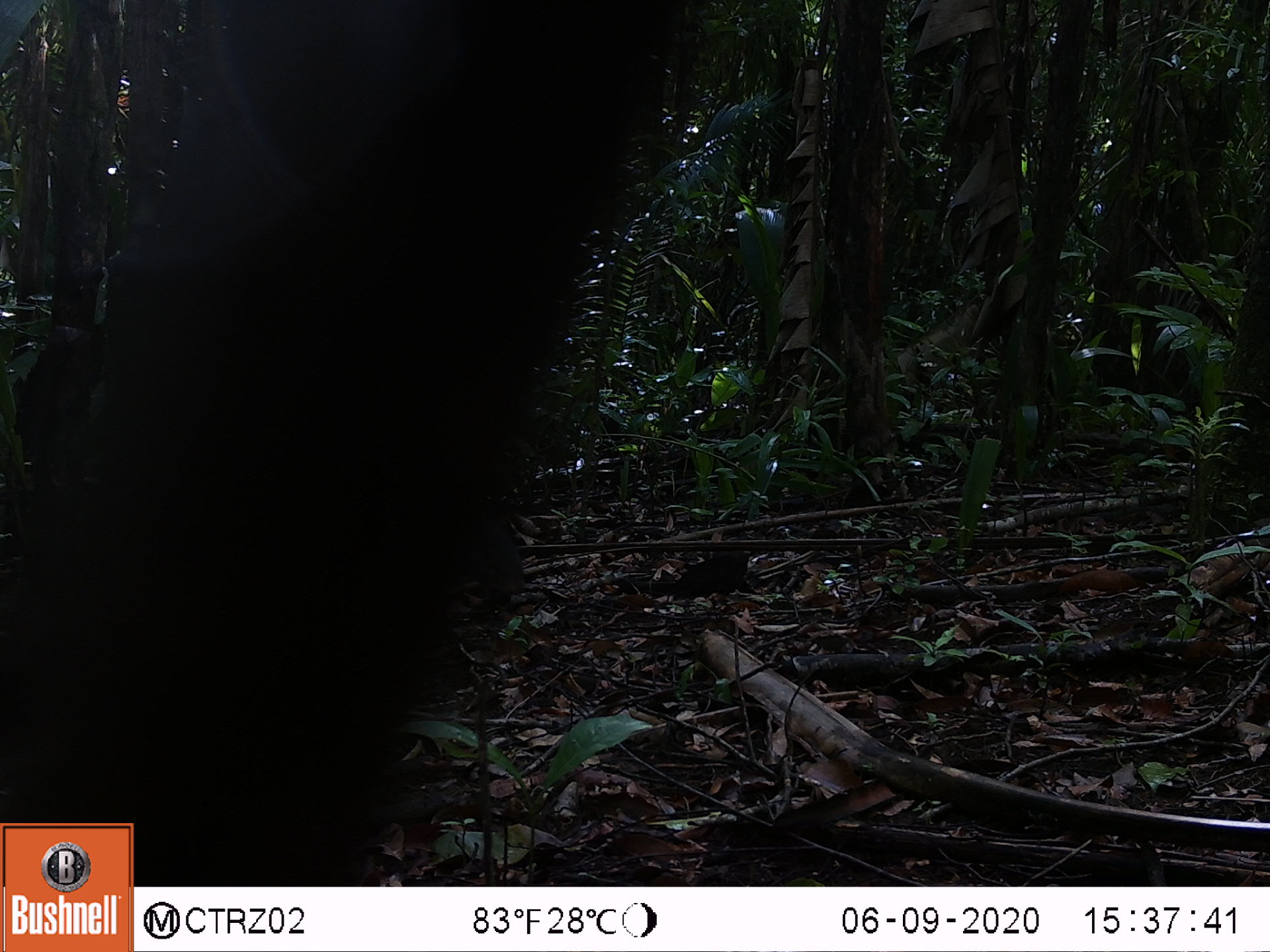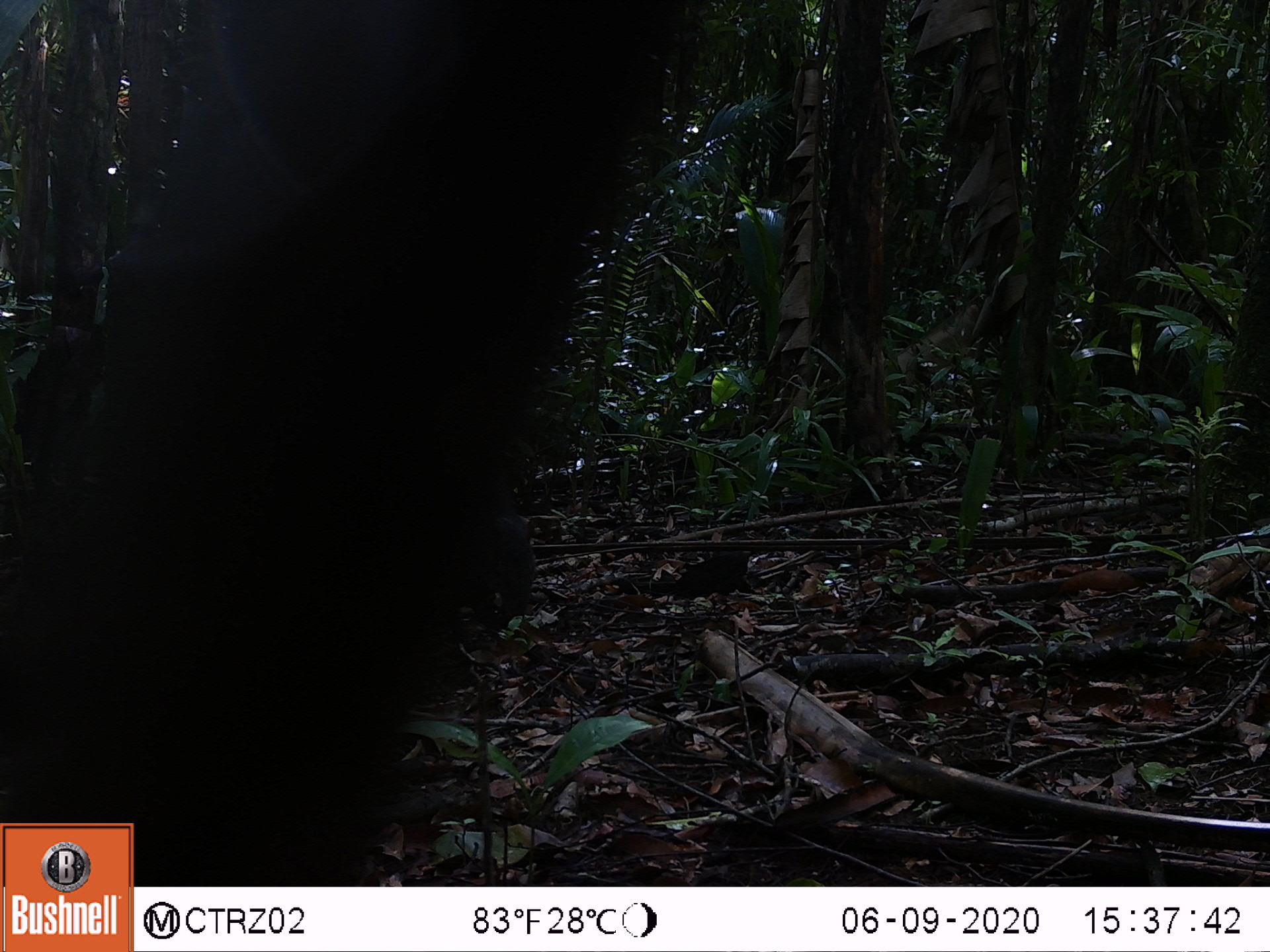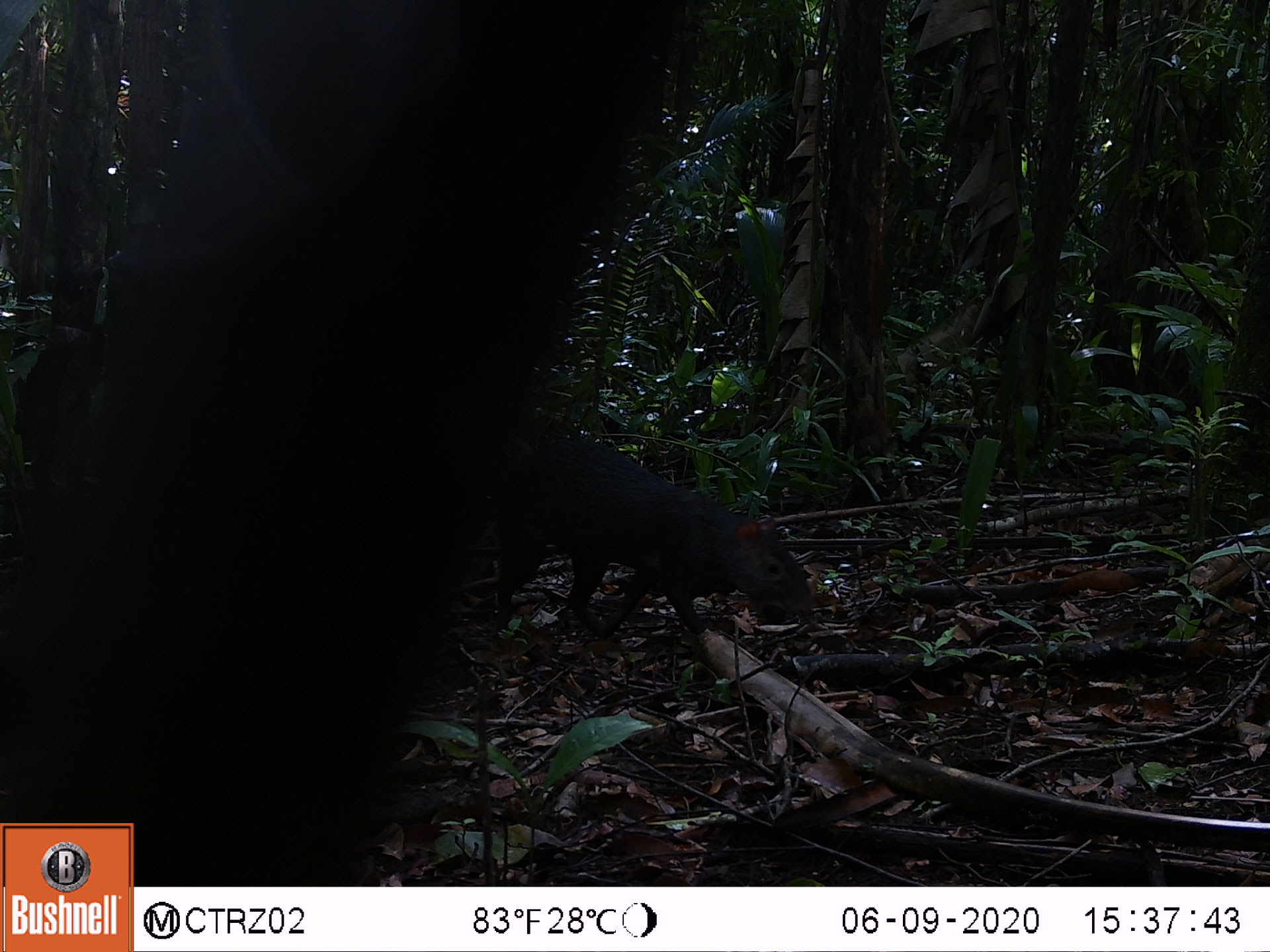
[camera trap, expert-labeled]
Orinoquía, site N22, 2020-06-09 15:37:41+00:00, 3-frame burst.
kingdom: Animalia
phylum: Chordata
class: Mammalia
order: Rodentia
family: Dasyproctidae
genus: Dasyprocta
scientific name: Dasyprocta fuliginosa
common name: black agouti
Black agouti (Dasyprocta fuliginosa).